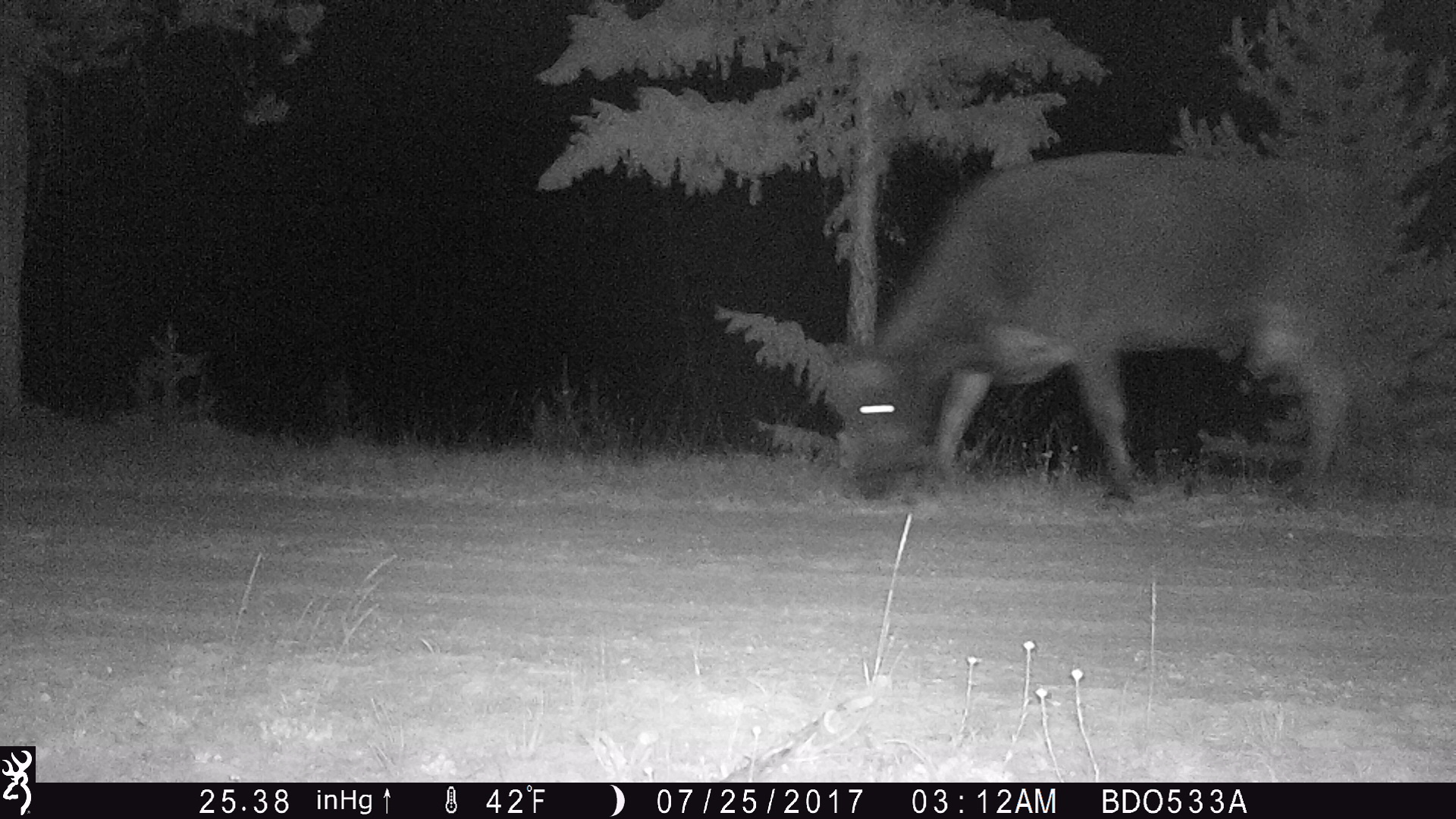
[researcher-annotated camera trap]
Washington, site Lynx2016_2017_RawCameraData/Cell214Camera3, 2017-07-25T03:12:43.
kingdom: Animalia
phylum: Chordata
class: Mammalia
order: Artiodactyla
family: Bovidae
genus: Bos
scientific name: Bos taurus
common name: domestic cattle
Domestic cattle (Bos taurus). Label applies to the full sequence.